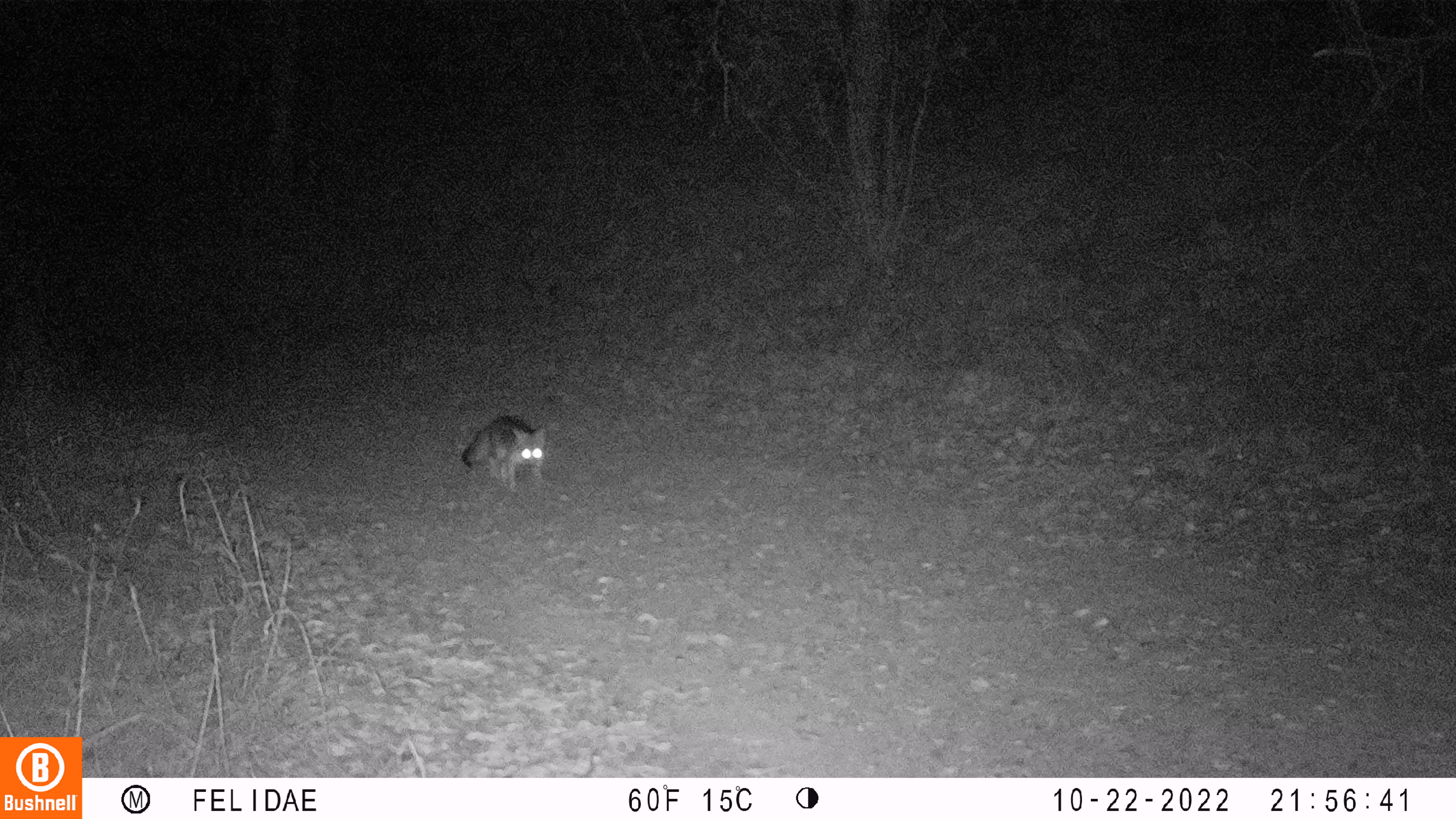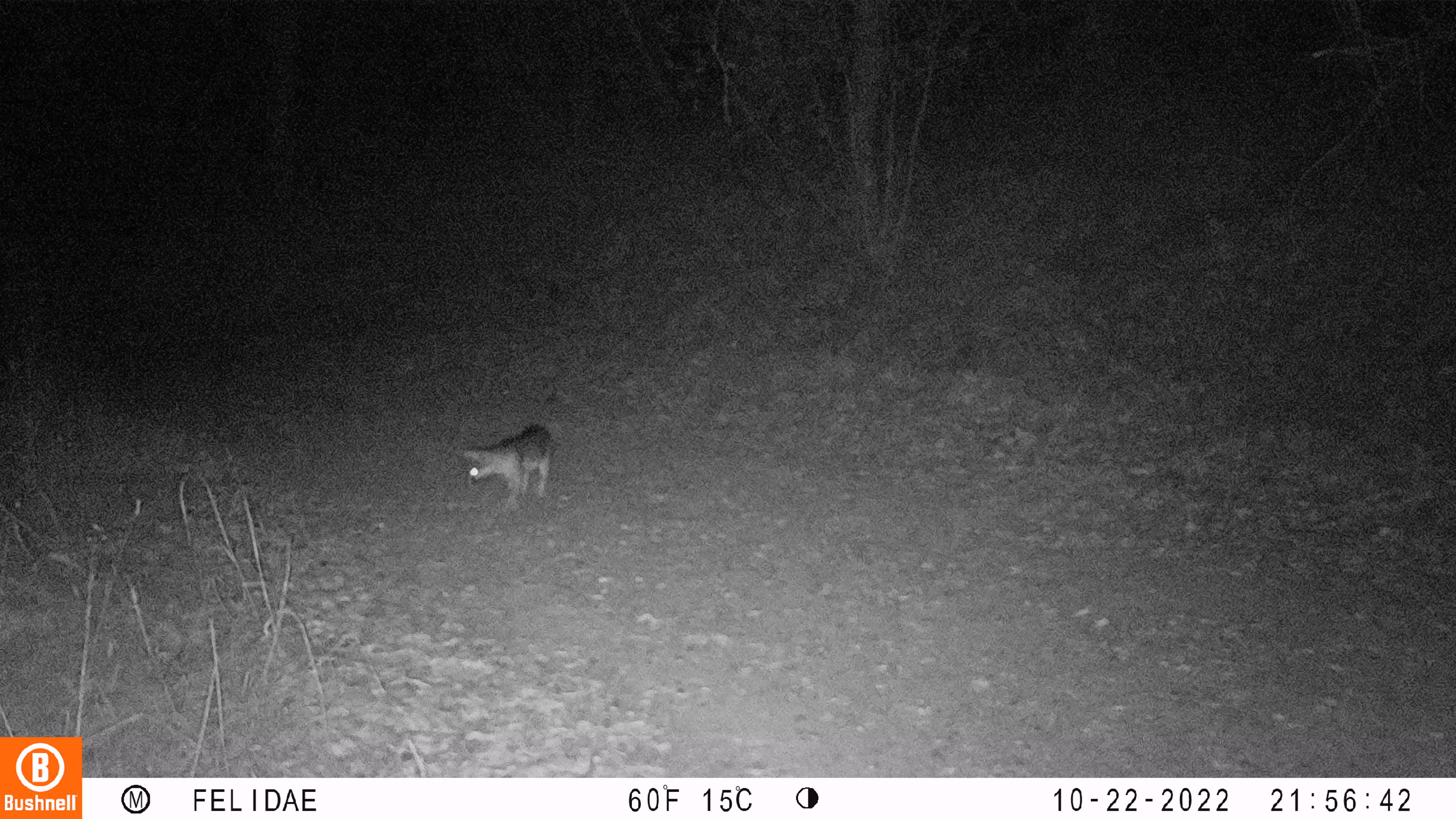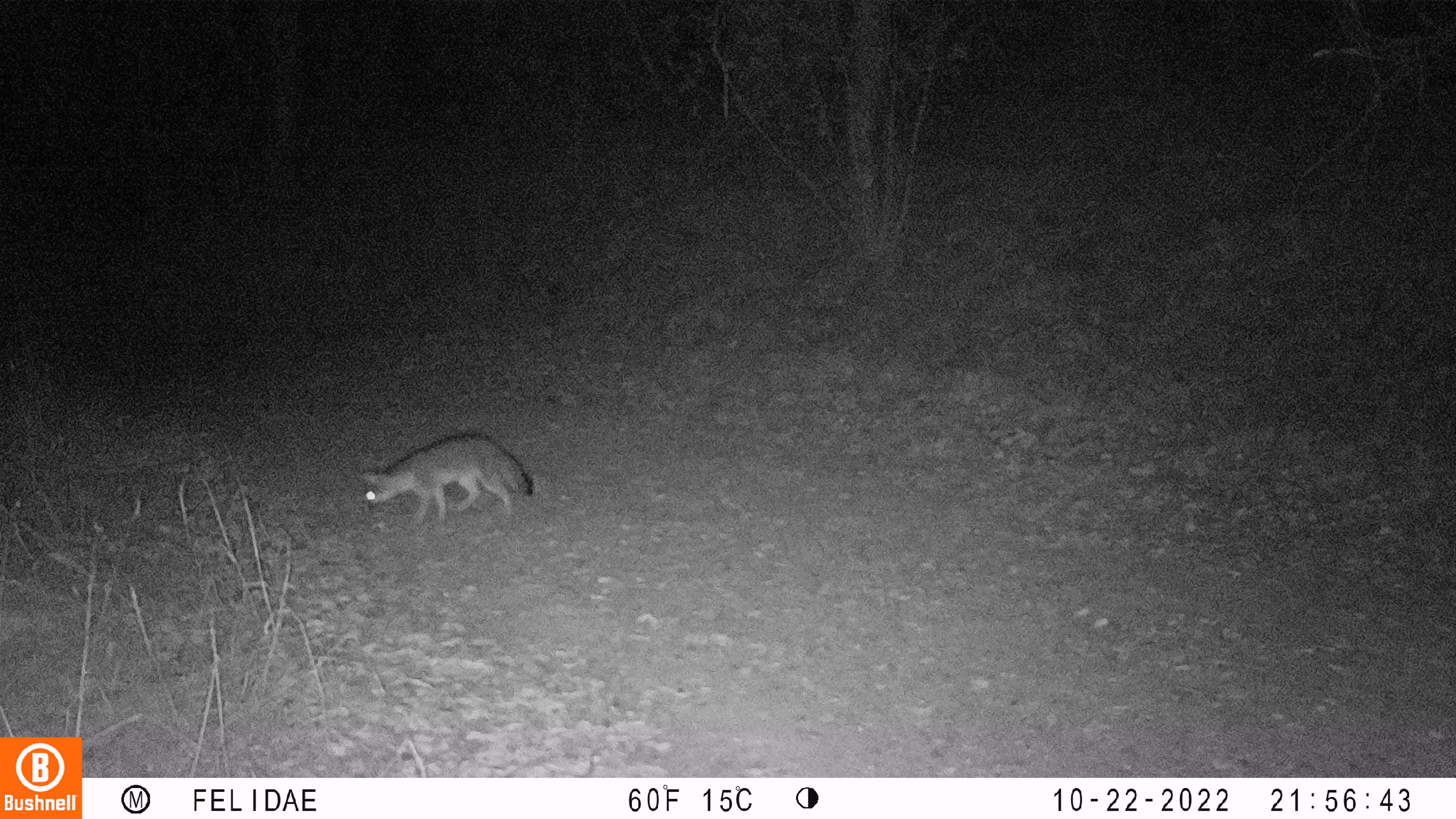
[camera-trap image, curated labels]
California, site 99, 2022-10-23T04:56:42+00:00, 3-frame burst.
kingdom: Animalia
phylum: Chordata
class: Mammalia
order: Carnivora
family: Canidae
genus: Urocyon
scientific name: Urocyon cinereoargenteus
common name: gray fox